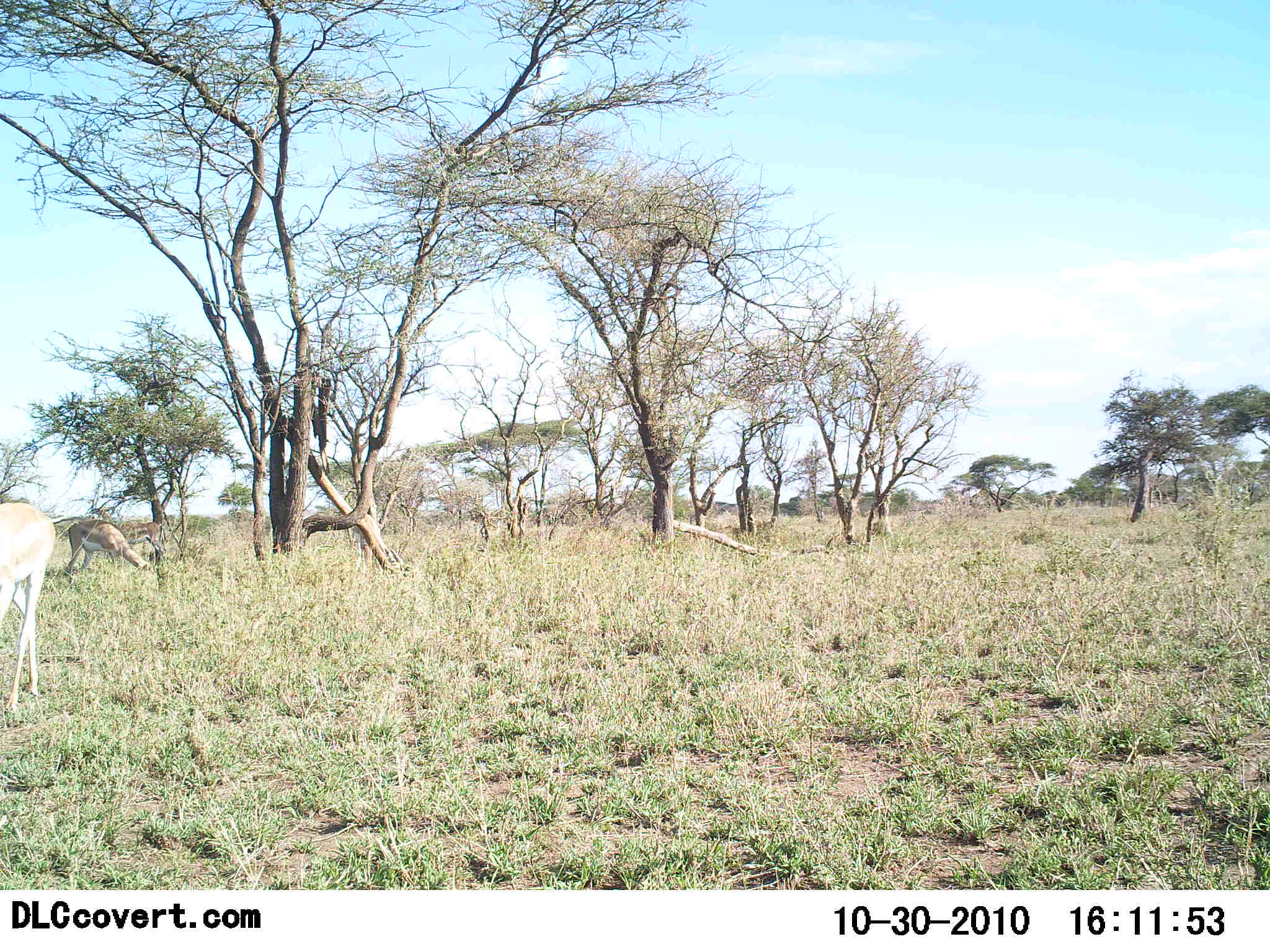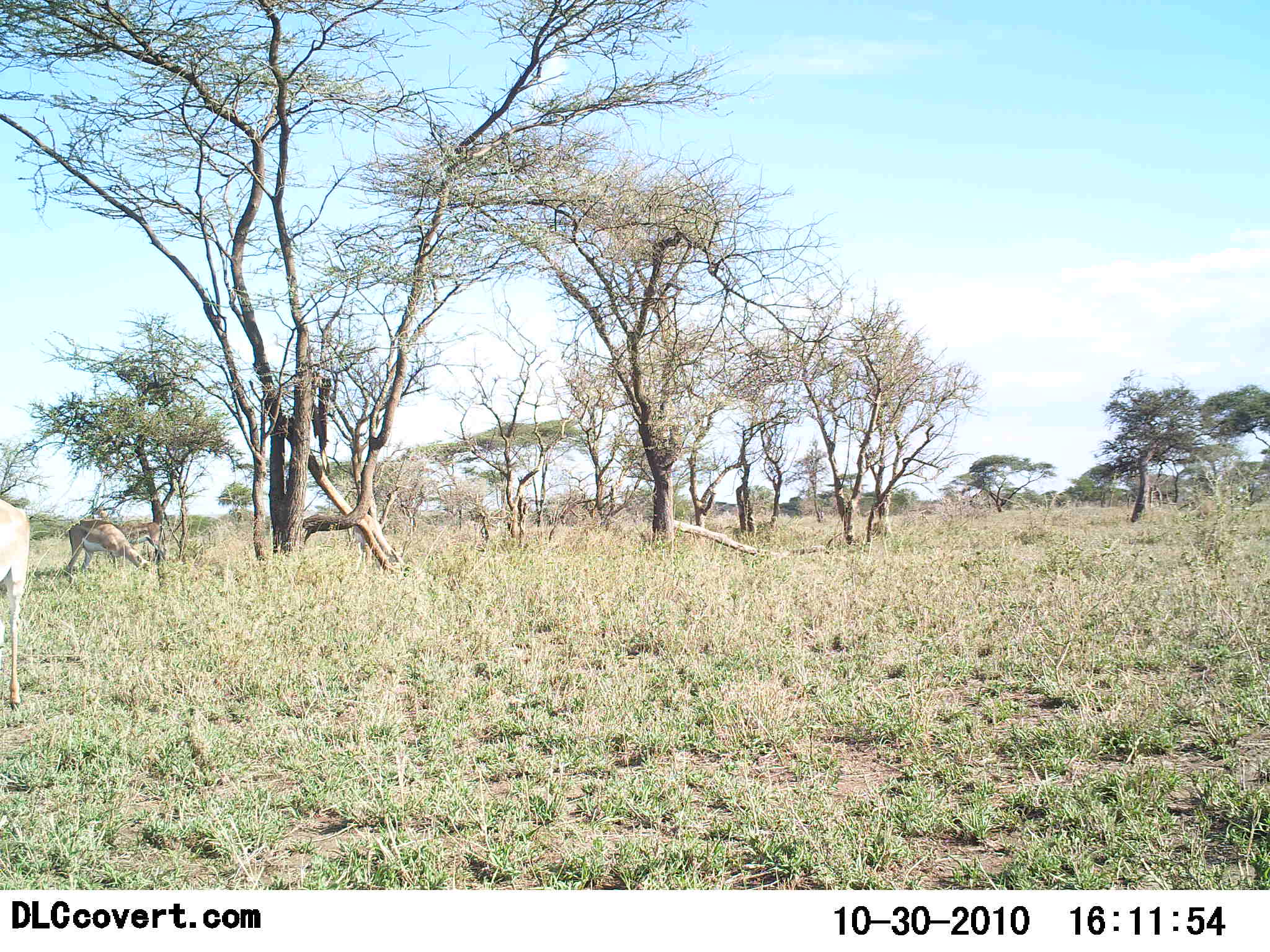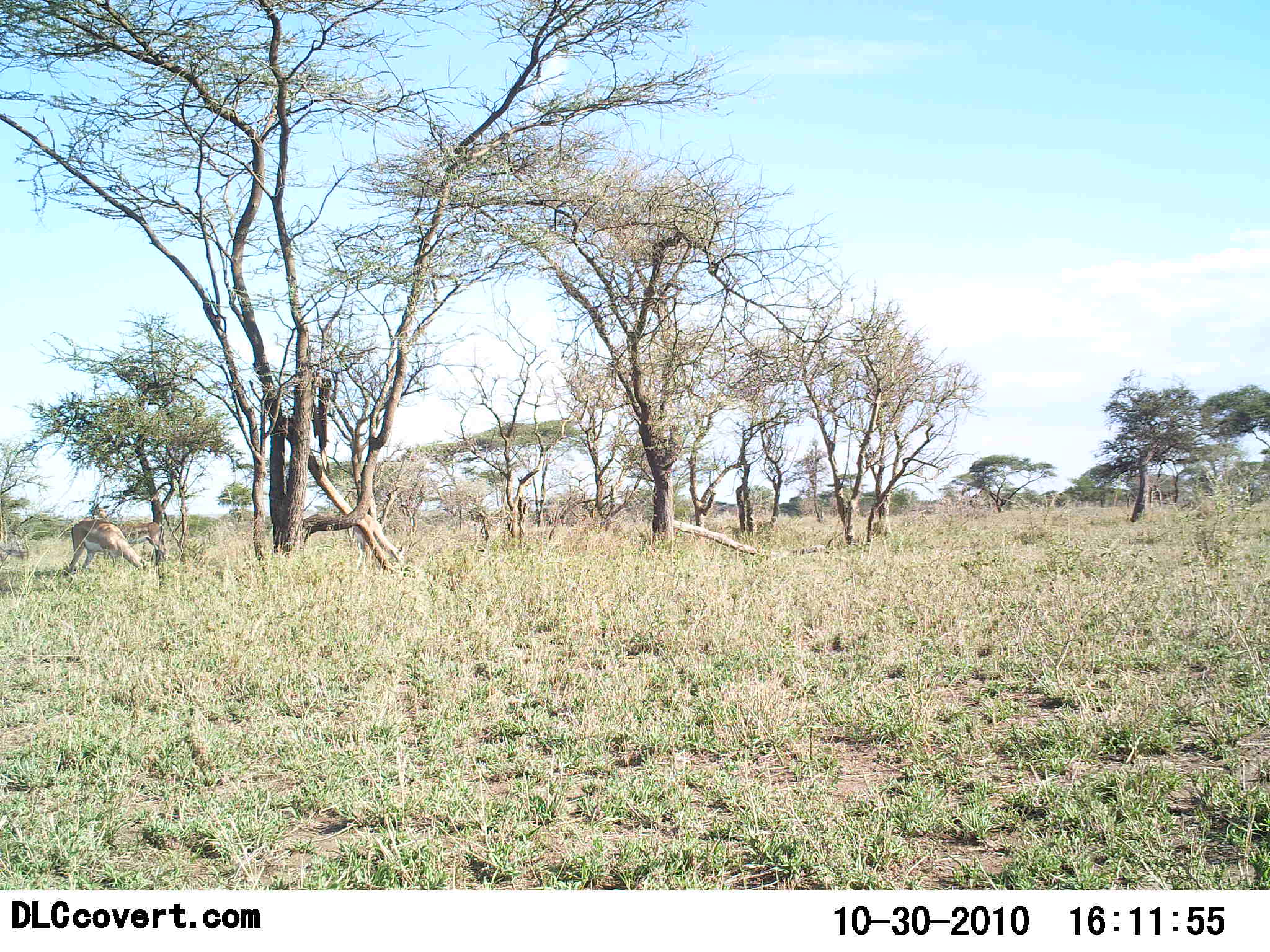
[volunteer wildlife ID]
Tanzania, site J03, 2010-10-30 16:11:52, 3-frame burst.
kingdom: Animalia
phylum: Chordata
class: Mammalia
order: Artiodactyla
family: Bovidae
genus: Nanger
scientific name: Nanger granti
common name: grant's gazelle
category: gazellegrants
Gazellegrants (grant's gazelle) (Nanger granti), count 2. Behavior (volunteer vote fractions): standing 29%, resting 0%, moving 29%, interacting 0%. Young present (vote fraction): 0%. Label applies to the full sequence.